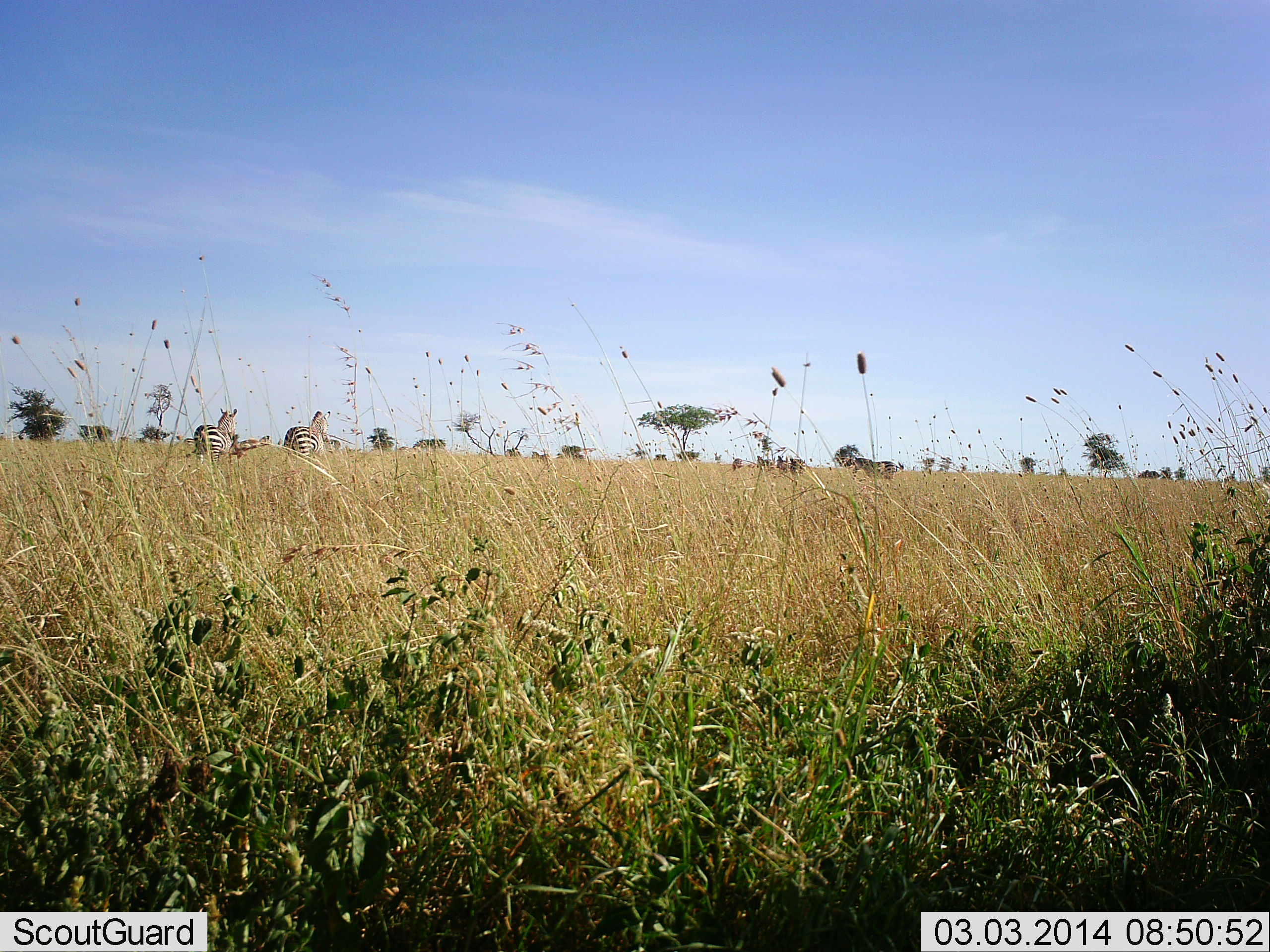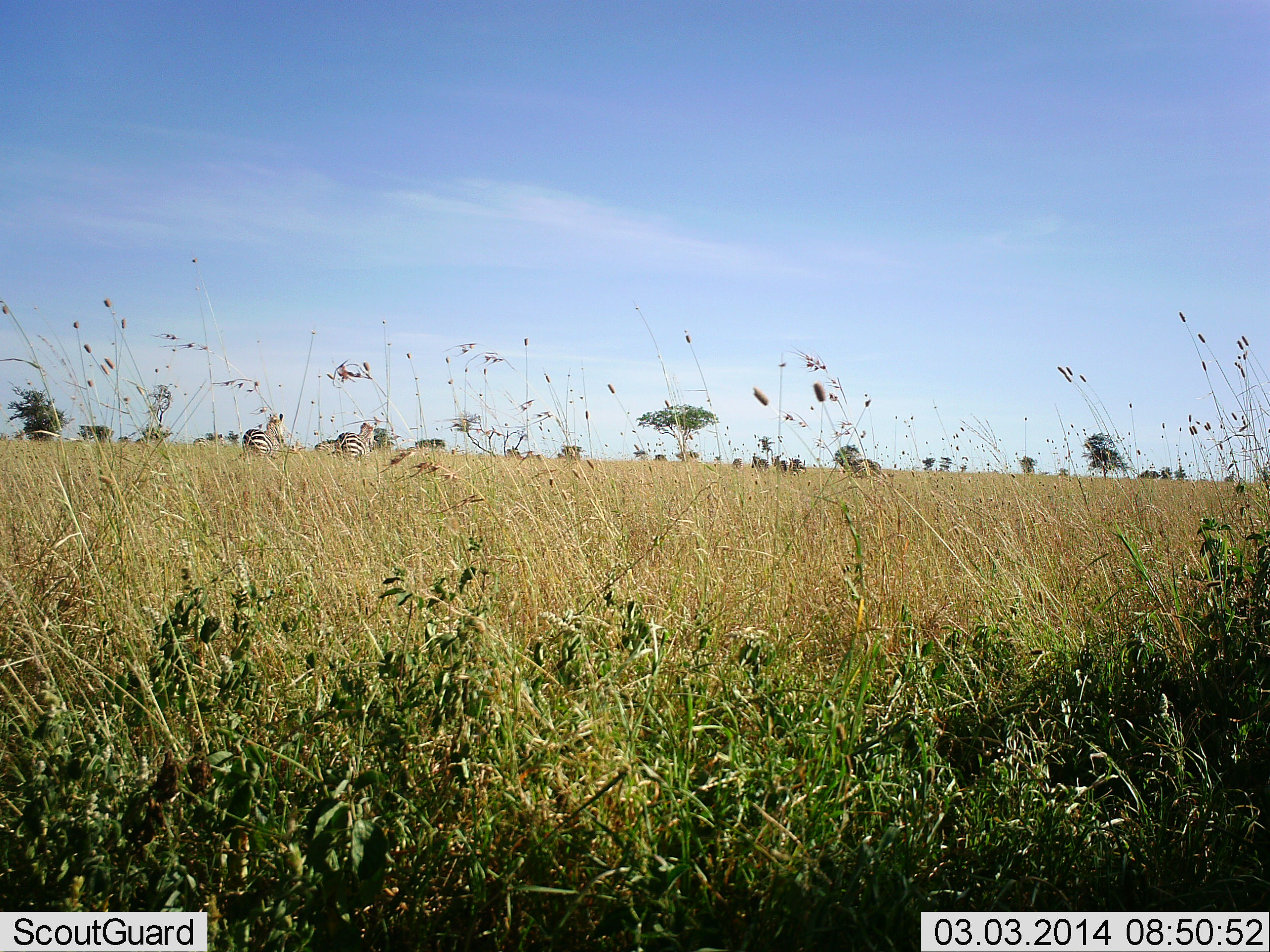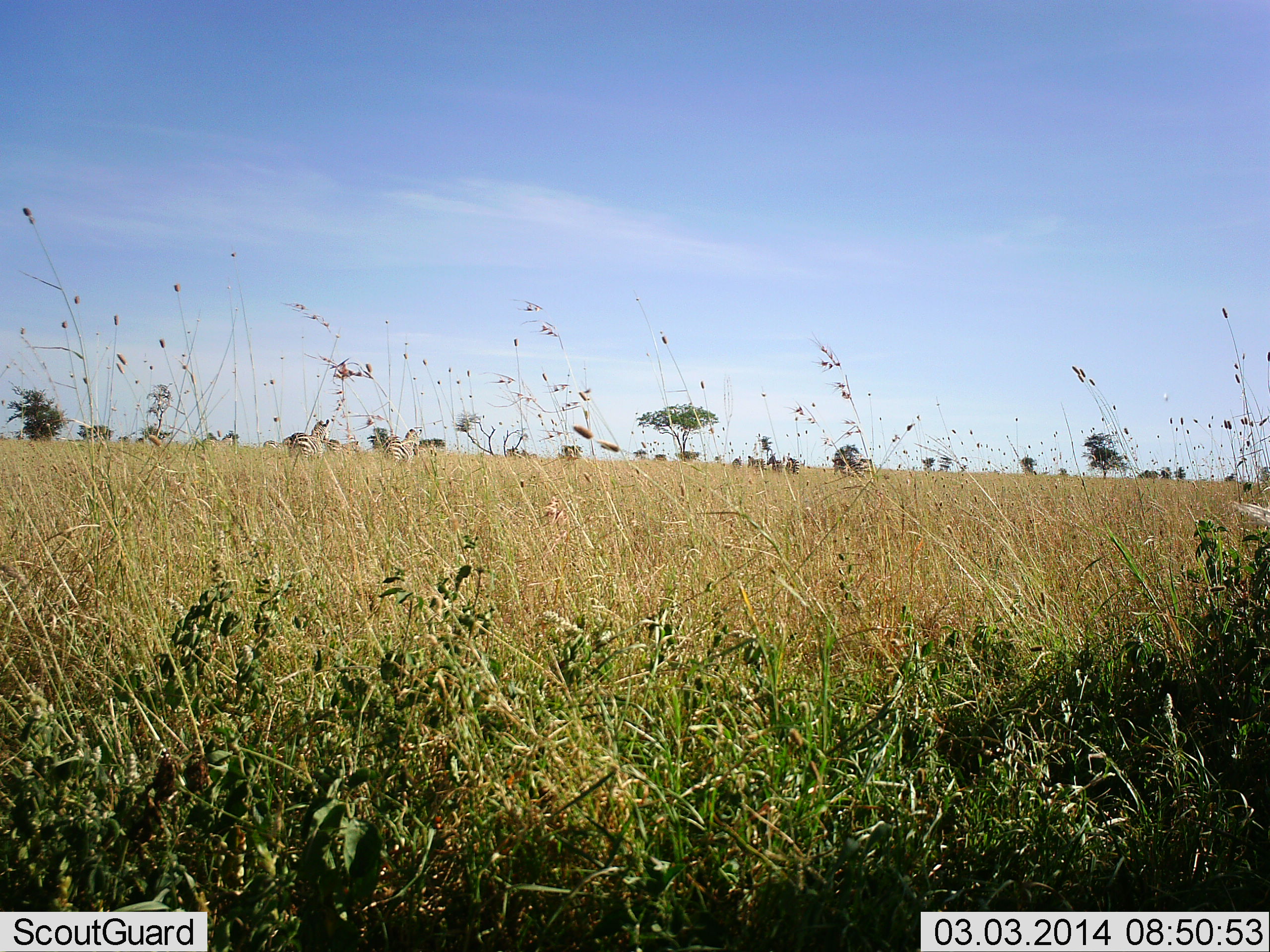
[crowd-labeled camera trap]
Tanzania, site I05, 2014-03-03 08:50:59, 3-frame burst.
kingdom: Animalia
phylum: Chordata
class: Mammalia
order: Perissodactyla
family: Equidae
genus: Equus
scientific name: Equus quagga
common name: plains zebra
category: zebra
Zebra (plains zebra) (Equus quagga), count 3. Behavior (volunteer vote fractions): standing 17%, resting 0%, moving 87%, interacting 0%. Young present (vote fraction): 0%. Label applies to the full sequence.